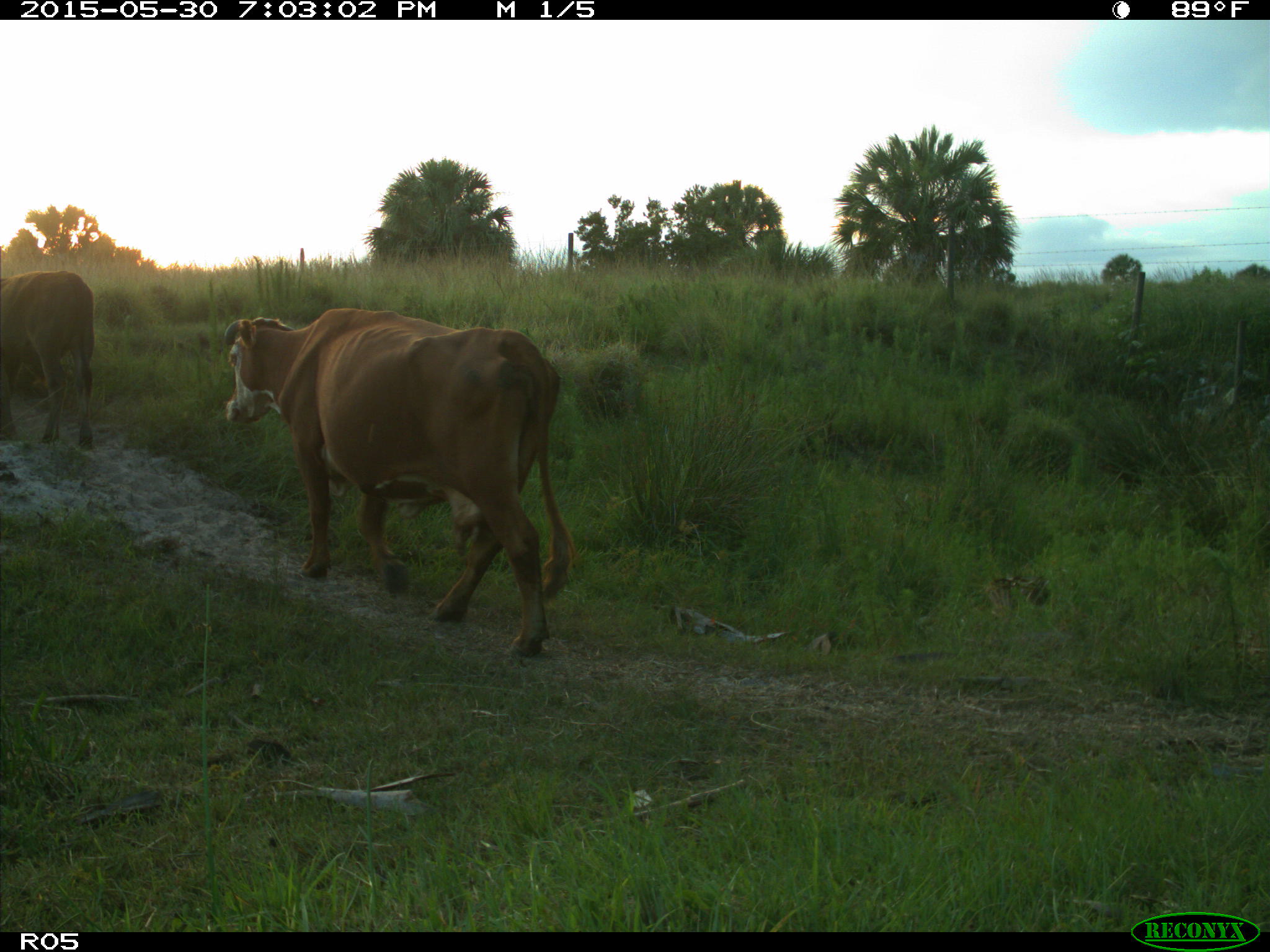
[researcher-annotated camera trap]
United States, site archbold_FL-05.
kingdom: Animalia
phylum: Chordata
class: Mammalia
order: Artiodactyla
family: Bovidae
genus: Bos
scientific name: Bos taurus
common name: domestic cow